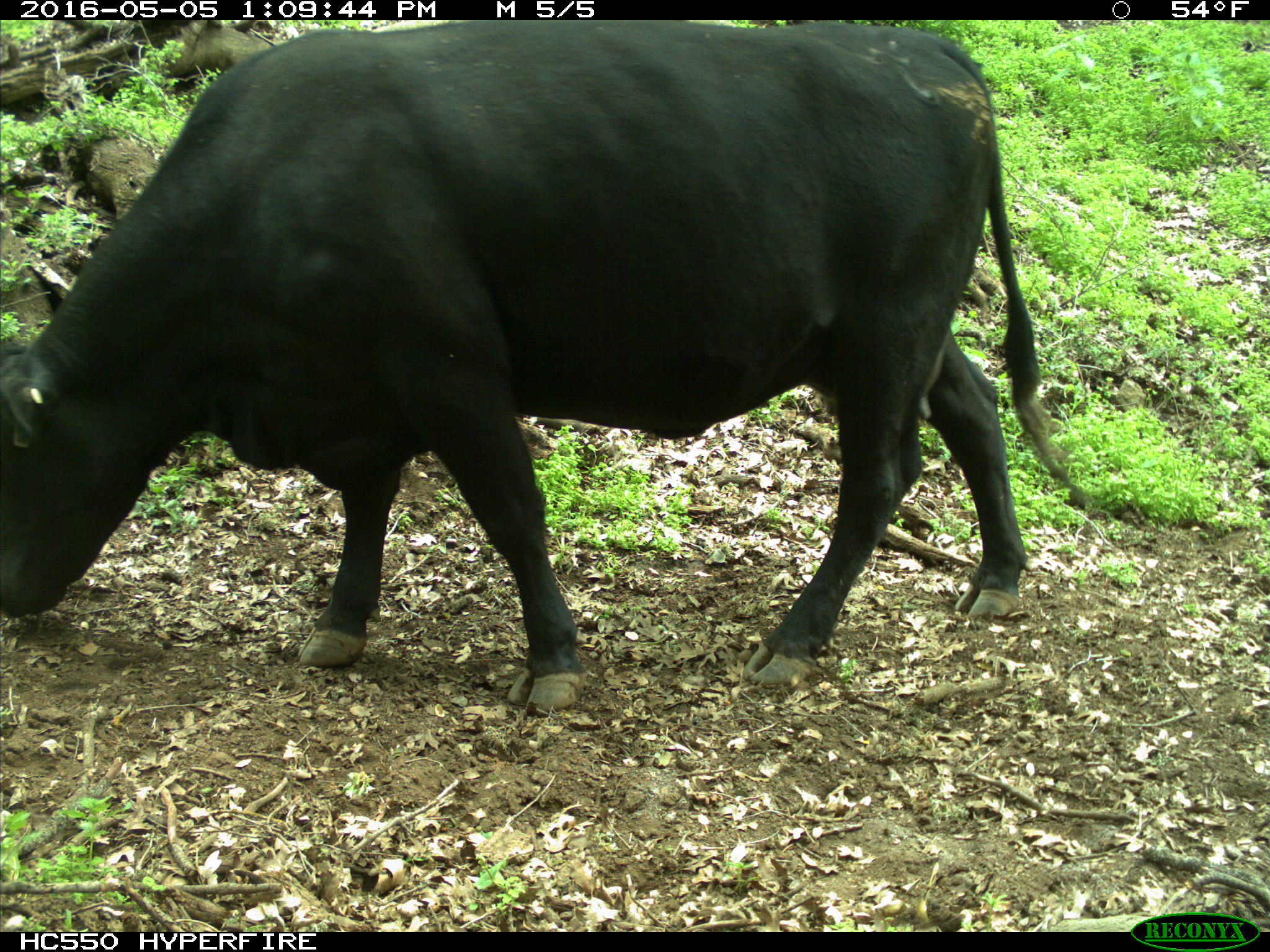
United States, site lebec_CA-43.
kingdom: Animalia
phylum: Chordata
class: Mammalia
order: Artiodactyla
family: Bovidae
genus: Bos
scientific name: Bos taurus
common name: domestic cow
Bos taurus (domestic cow).